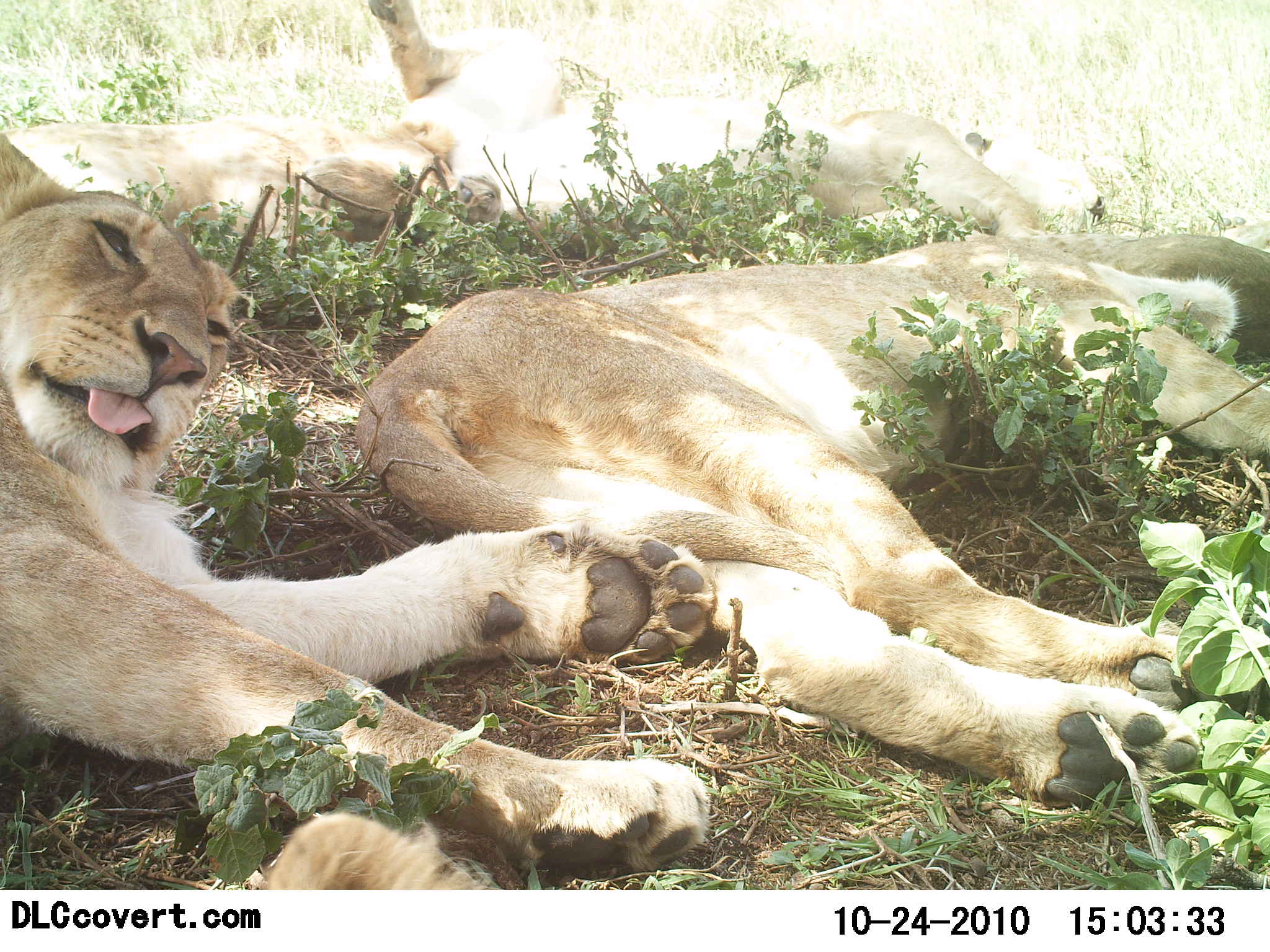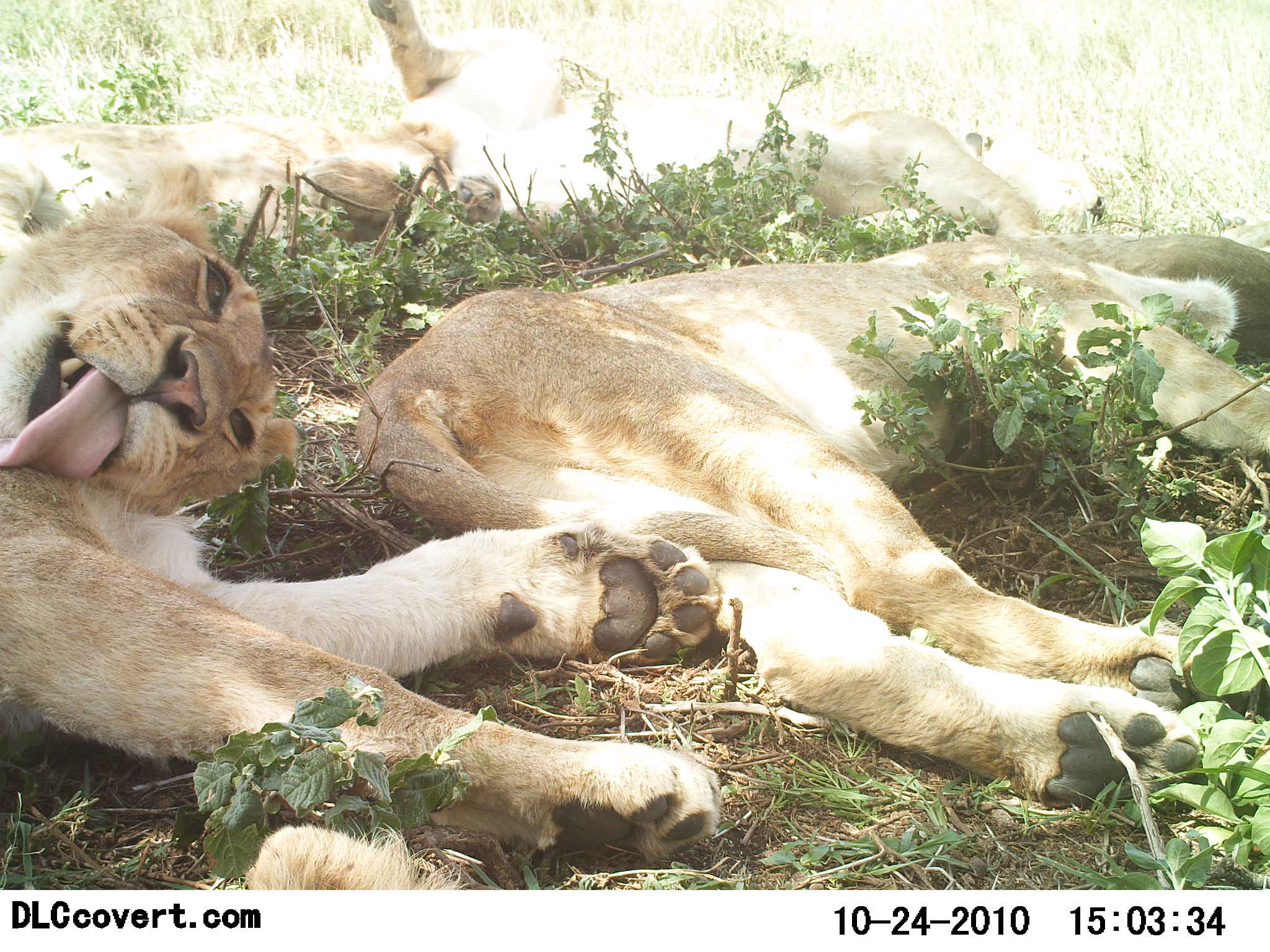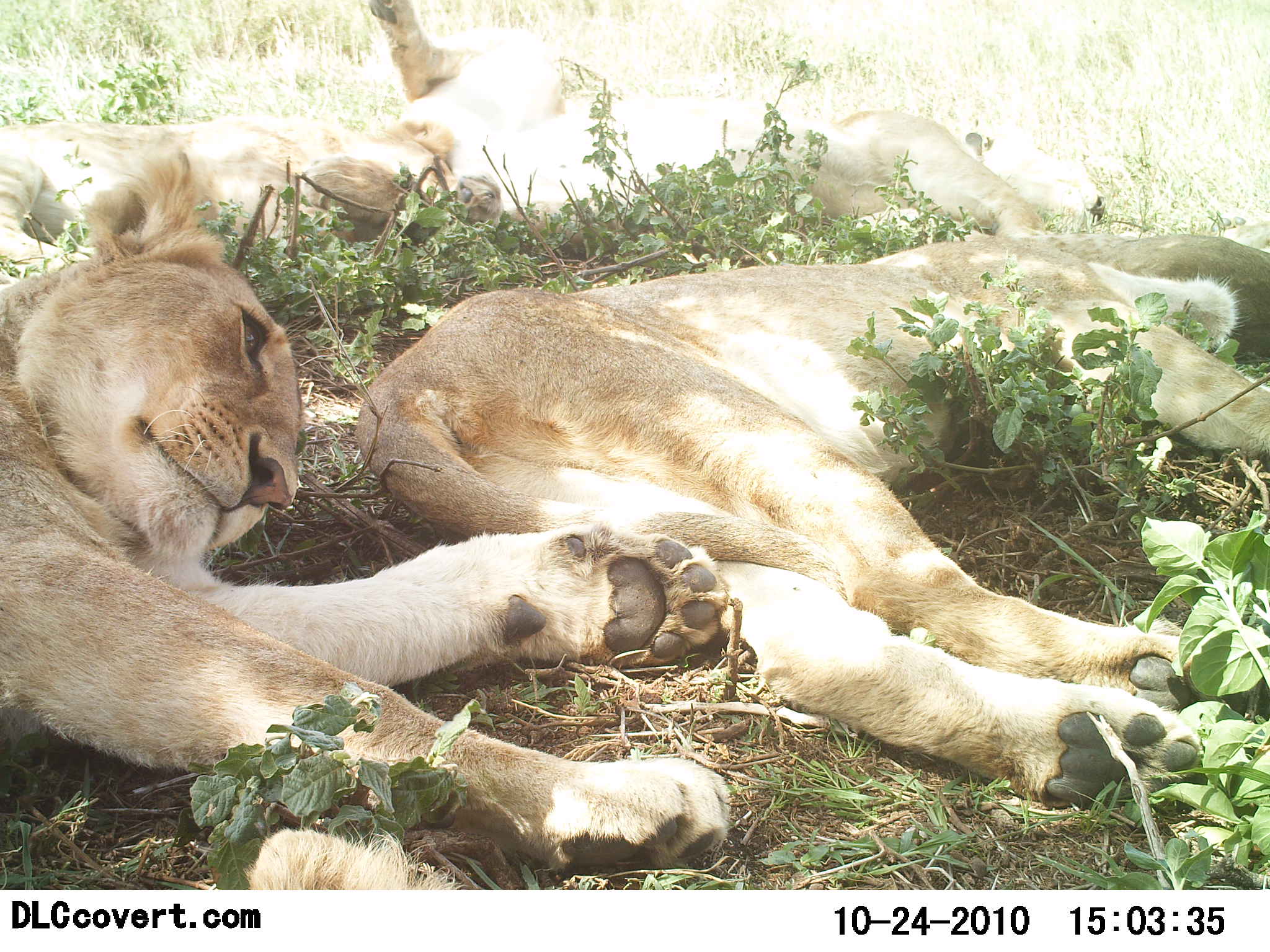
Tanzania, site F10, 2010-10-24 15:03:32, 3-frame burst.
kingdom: Animalia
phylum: Chordata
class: Mammalia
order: Carnivora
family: Felidae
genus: Panthera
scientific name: Panthera leo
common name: lion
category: lionfemale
Lionfemale (lion) (Panthera leo), count 4. Behavior (volunteer vote fractions): standing 0%, resting 100%, moving 0%, interacting 0%. Young present (vote fraction): 10%. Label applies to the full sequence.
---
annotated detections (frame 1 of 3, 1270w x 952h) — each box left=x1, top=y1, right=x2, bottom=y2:
animal: left=0, top=125, right=716, bottom=876; left=353, top=239, right=1270, bottom=820; left=352, top=1, right=1107, bottom=259; left=0, top=102, right=500, bottom=252; left=889, top=235, right=1268, bottom=365; left=217, top=815, right=508, bottom=891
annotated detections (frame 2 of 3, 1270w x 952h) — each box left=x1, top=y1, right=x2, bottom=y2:
animal: left=354, top=232, right=1269, bottom=819; left=2, top=167, right=732, bottom=873; left=364, top=0, right=1114, bottom=244; left=0, top=114, right=500, bottom=244; left=953, top=228, right=1270, bottom=356; left=216, top=825, right=478, bottom=889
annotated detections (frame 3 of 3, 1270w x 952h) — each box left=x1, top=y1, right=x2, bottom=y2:
animal: left=0, top=148, right=735, bottom=878; left=352, top=238, right=1269, bottom=817; left=365, top=1, right=1111, bottom=252; left=0, top=97, right=499, bottom=242; left=953, top=232, right=1270, bottom=367; left=241, top=827, right=467, bottom=891